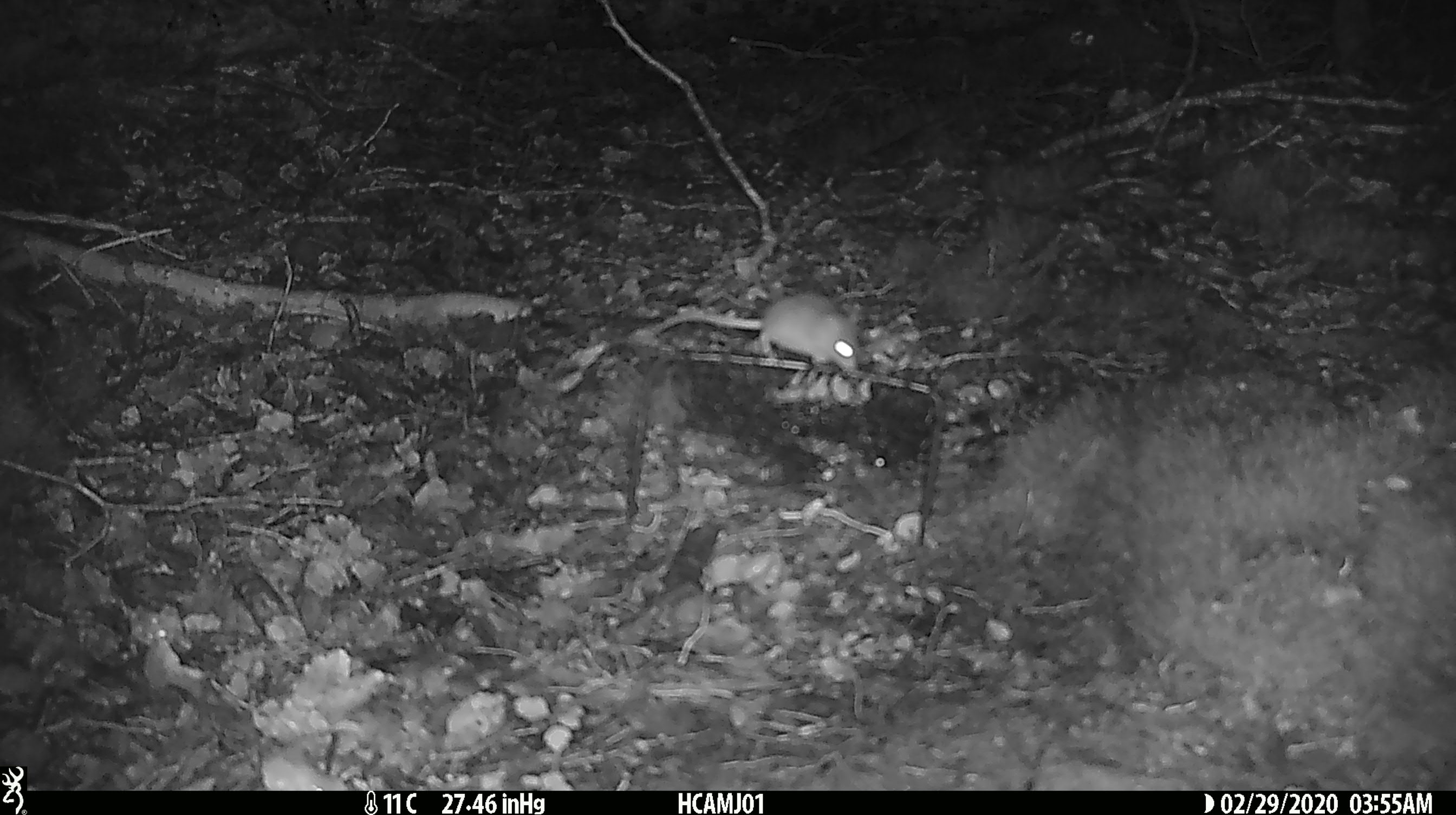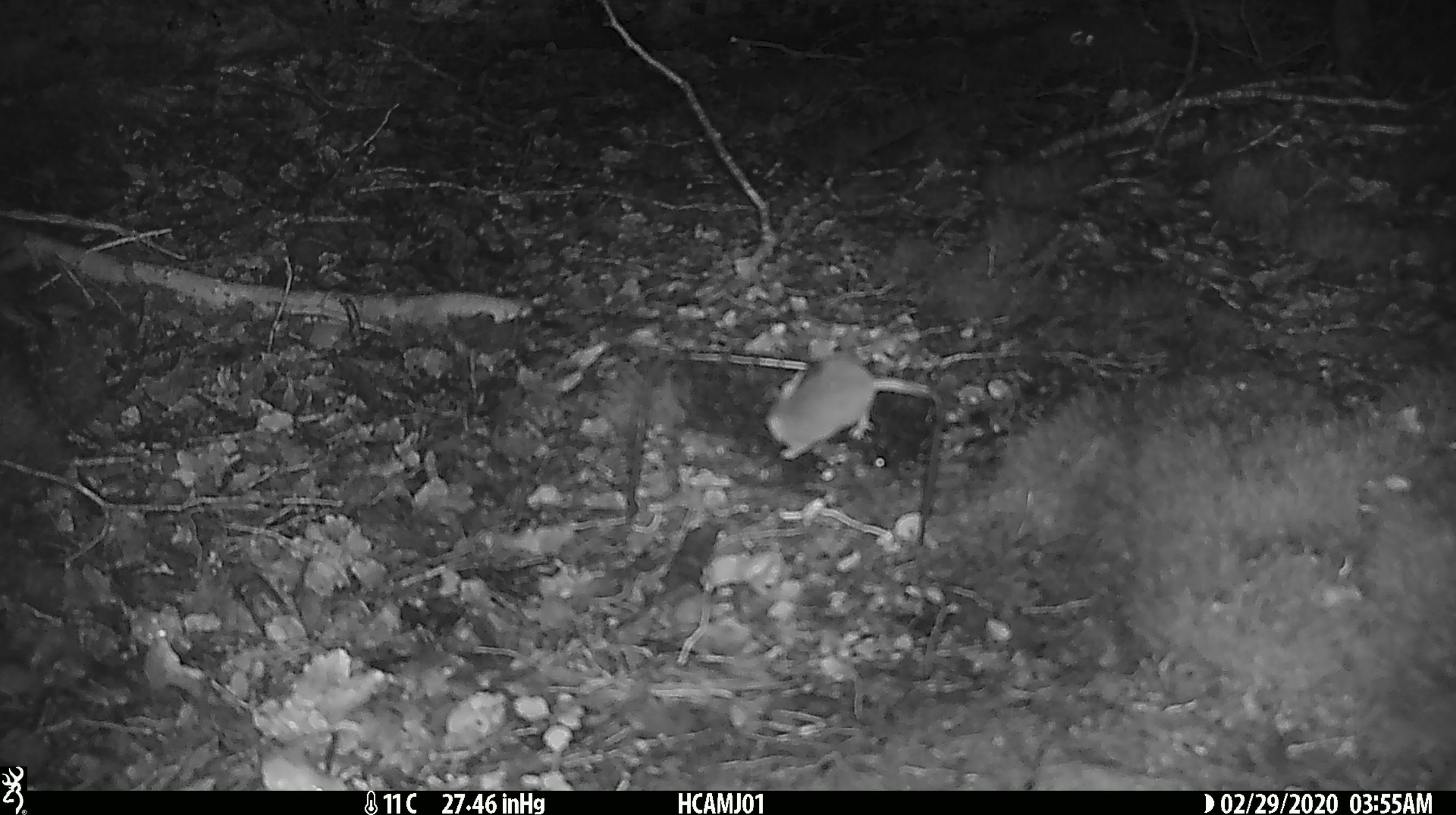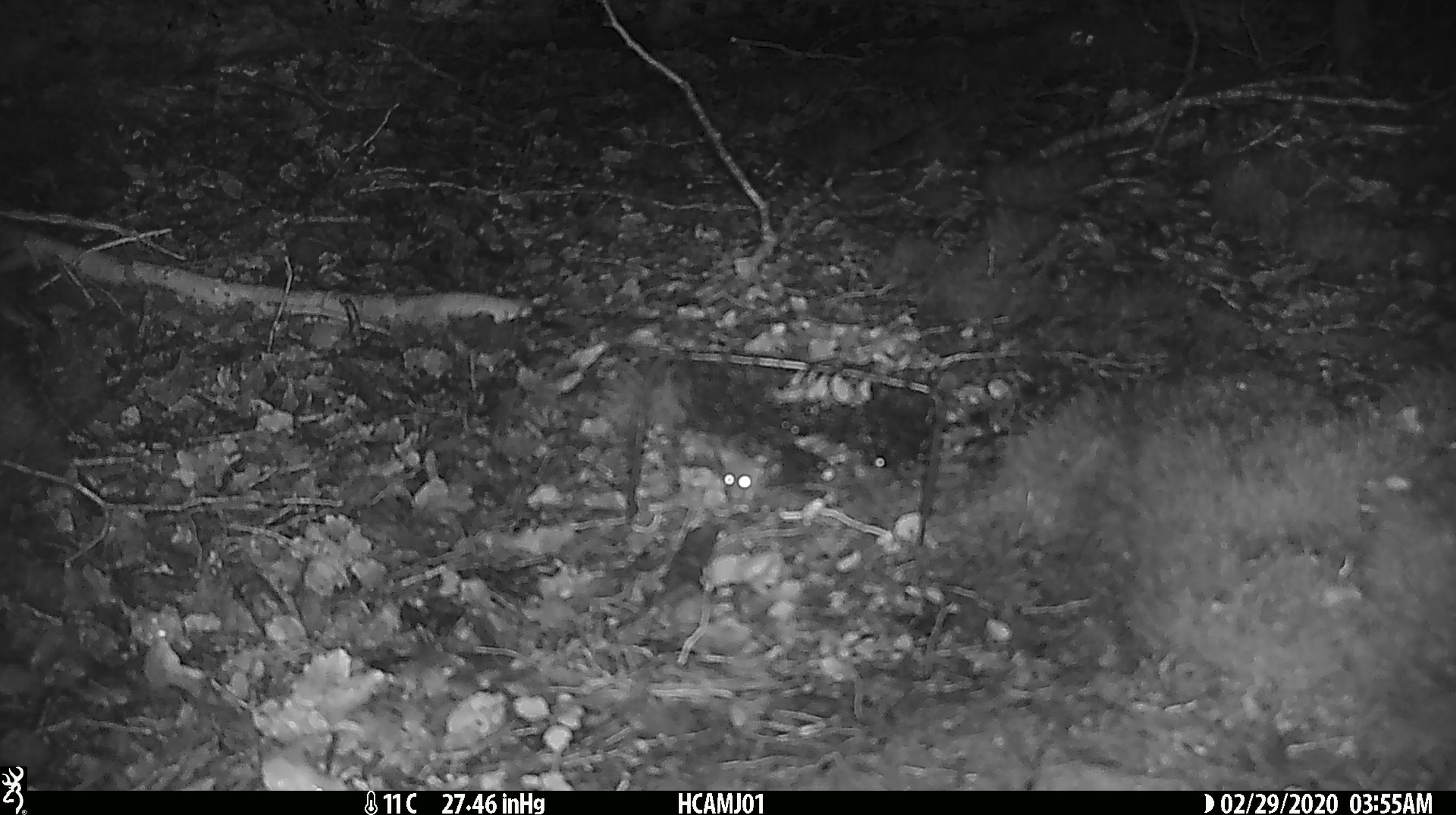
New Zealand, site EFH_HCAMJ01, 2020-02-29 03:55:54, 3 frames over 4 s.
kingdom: Animalia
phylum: Chordata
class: Mammalia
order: Rodentia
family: Muridae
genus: Mus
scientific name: Mus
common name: mouse